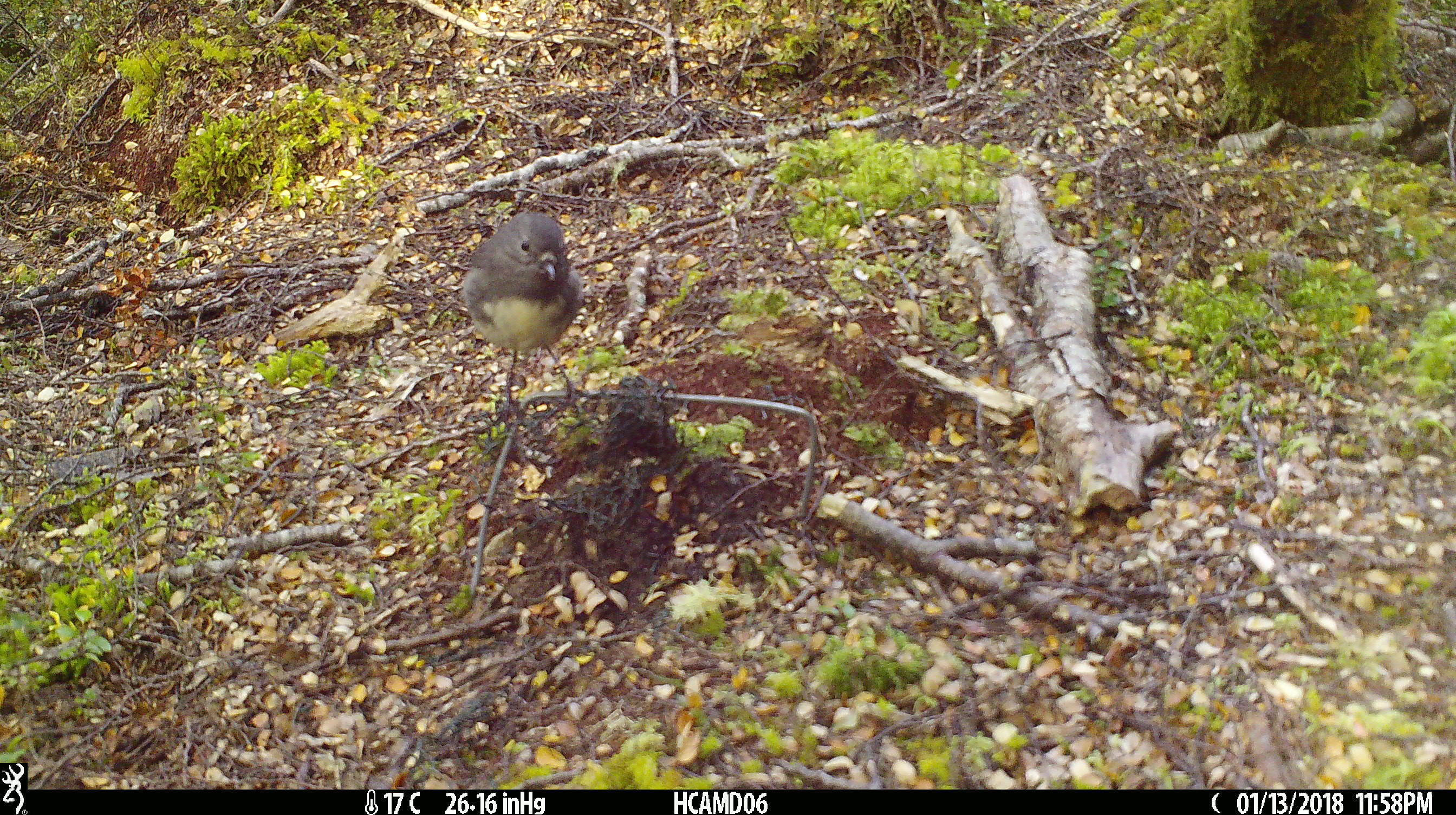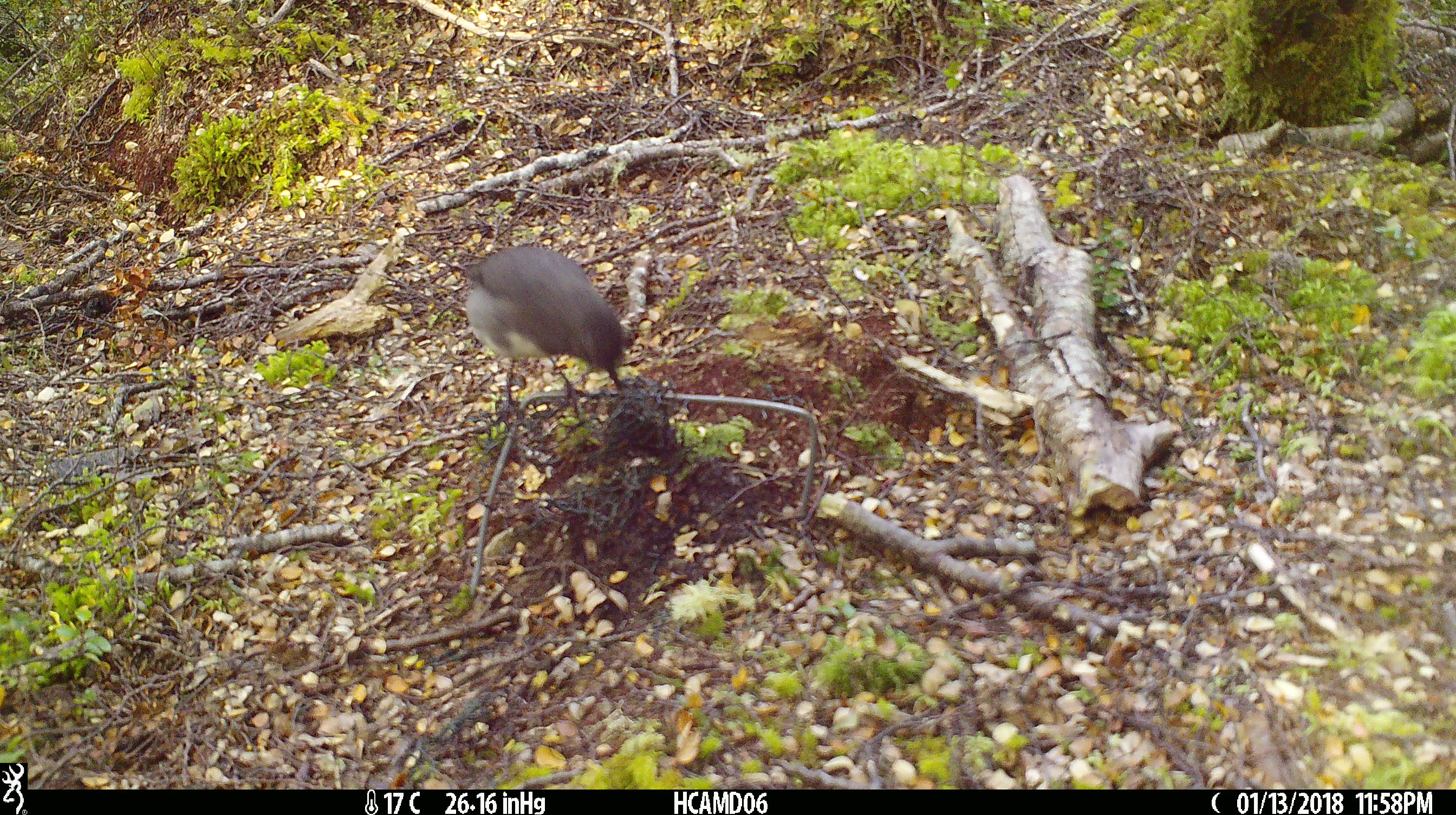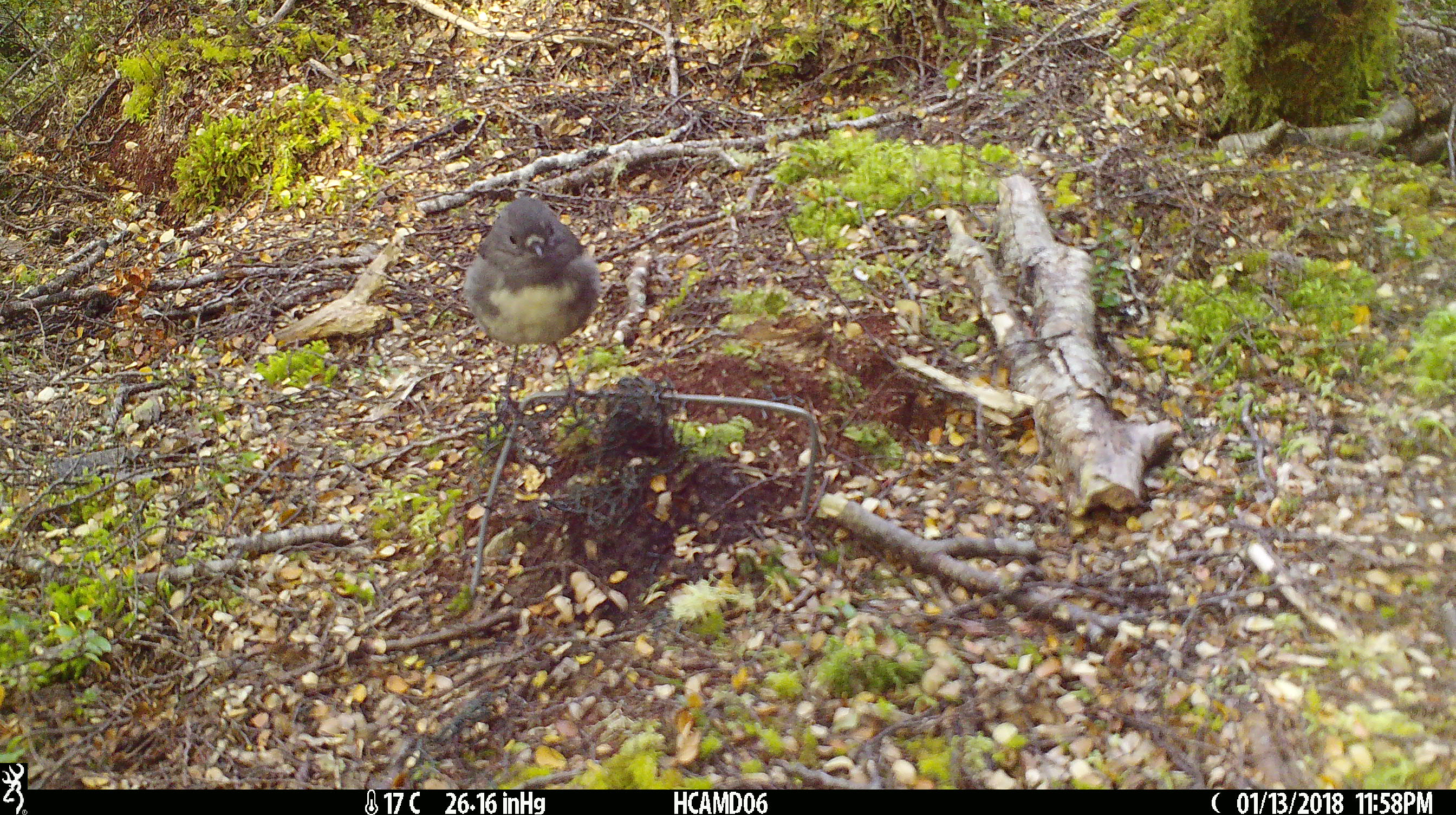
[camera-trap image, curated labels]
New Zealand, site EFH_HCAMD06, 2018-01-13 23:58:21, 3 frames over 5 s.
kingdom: Animalia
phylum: Chordata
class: Aves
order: Passeriformes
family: Petroicidae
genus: Petroica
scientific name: Petroica australis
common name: new zealand robin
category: robin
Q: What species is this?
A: Robin (new zealand robin) (Petroica australis).